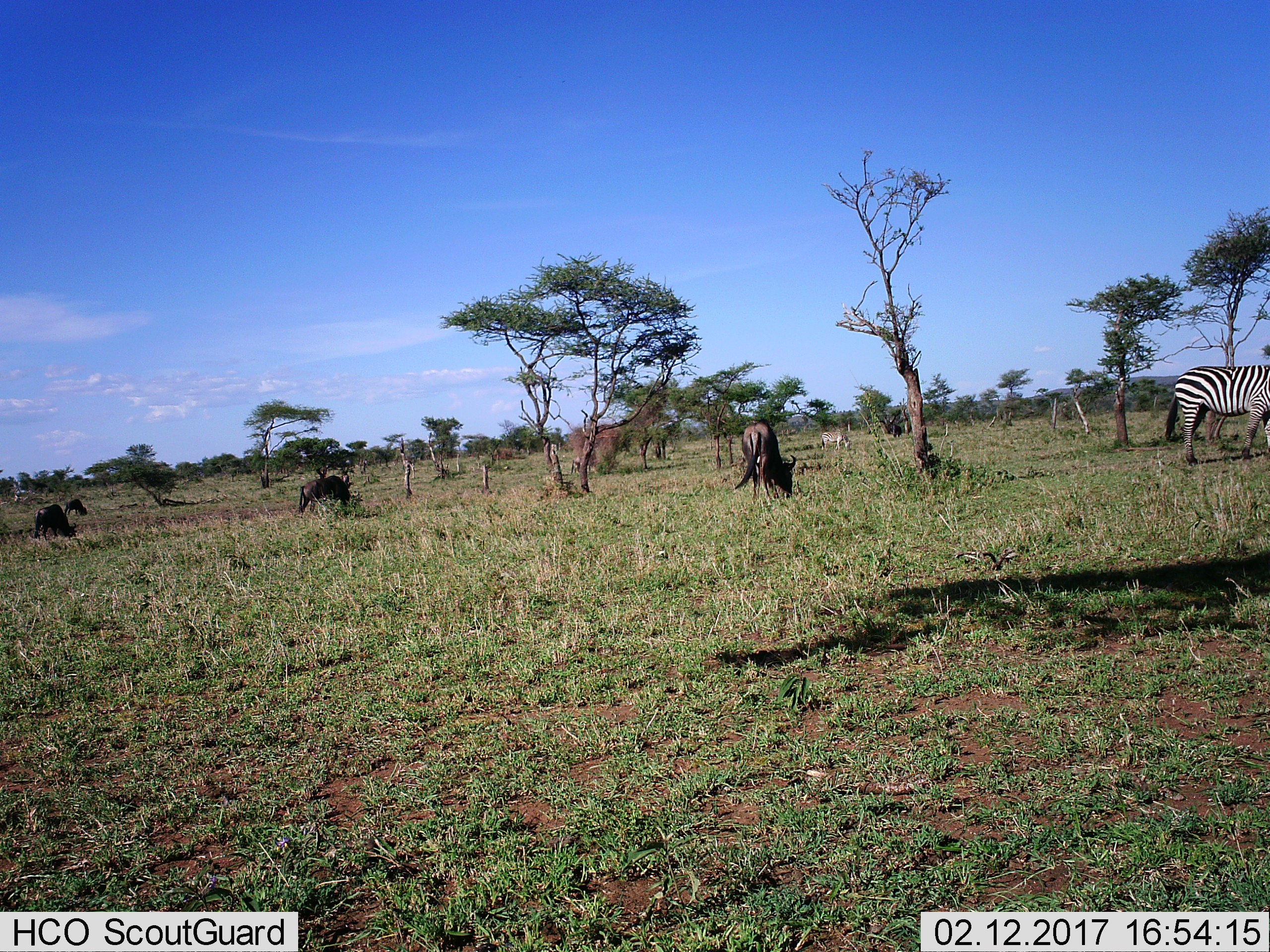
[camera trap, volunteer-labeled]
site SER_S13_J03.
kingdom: Animalia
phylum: Chordata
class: Mammalia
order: Artiodactyla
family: Bovidae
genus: Connochaetes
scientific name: Connochaetes taurinus taurinus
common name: blue wildebeest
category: wildebeestblue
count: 4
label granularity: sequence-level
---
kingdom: Animalia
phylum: Chordata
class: Mammalia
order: Perissodactyla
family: Equidae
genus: Equus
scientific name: Equus quagga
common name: plains zebra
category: zebraplains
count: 2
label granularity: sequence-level